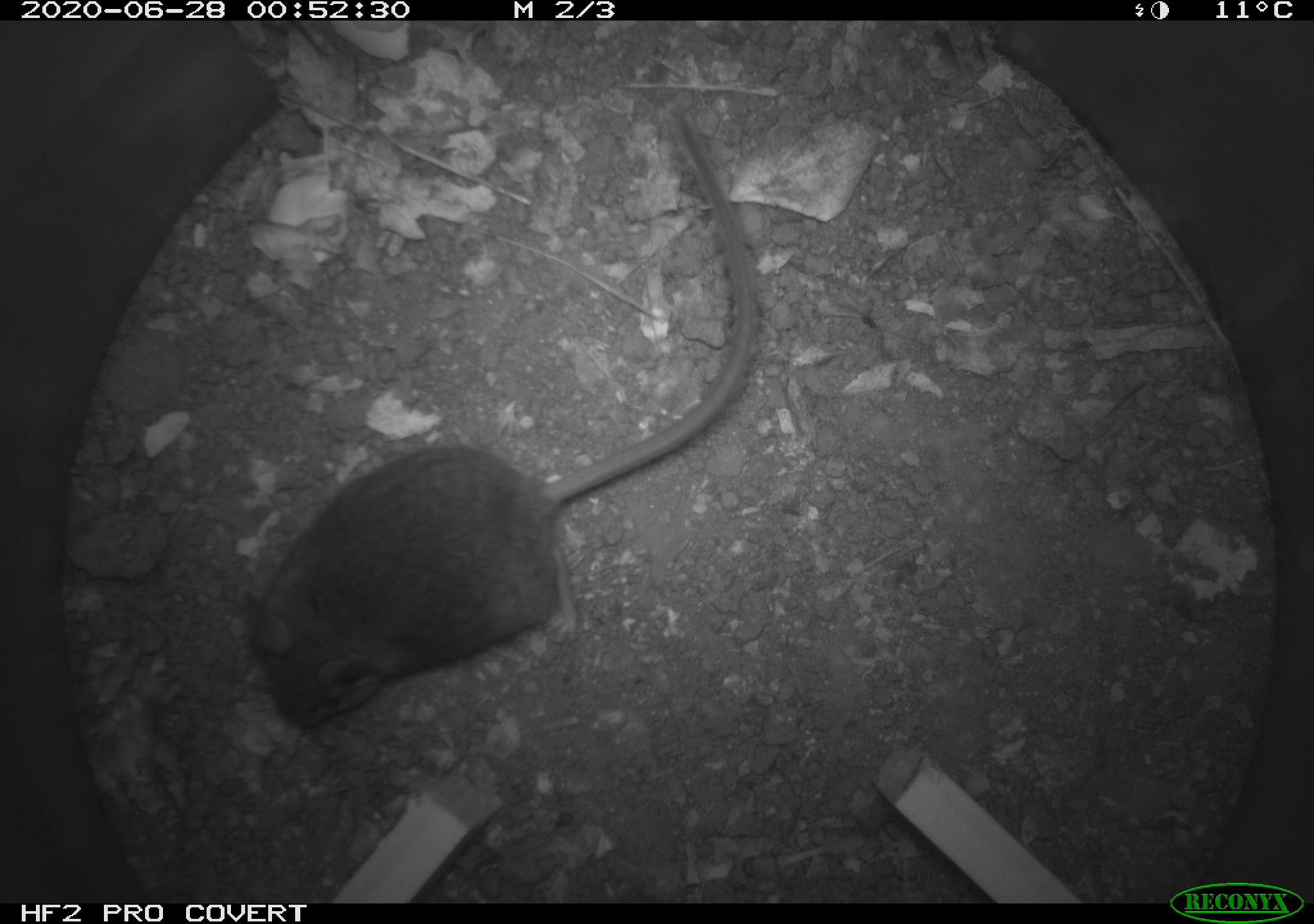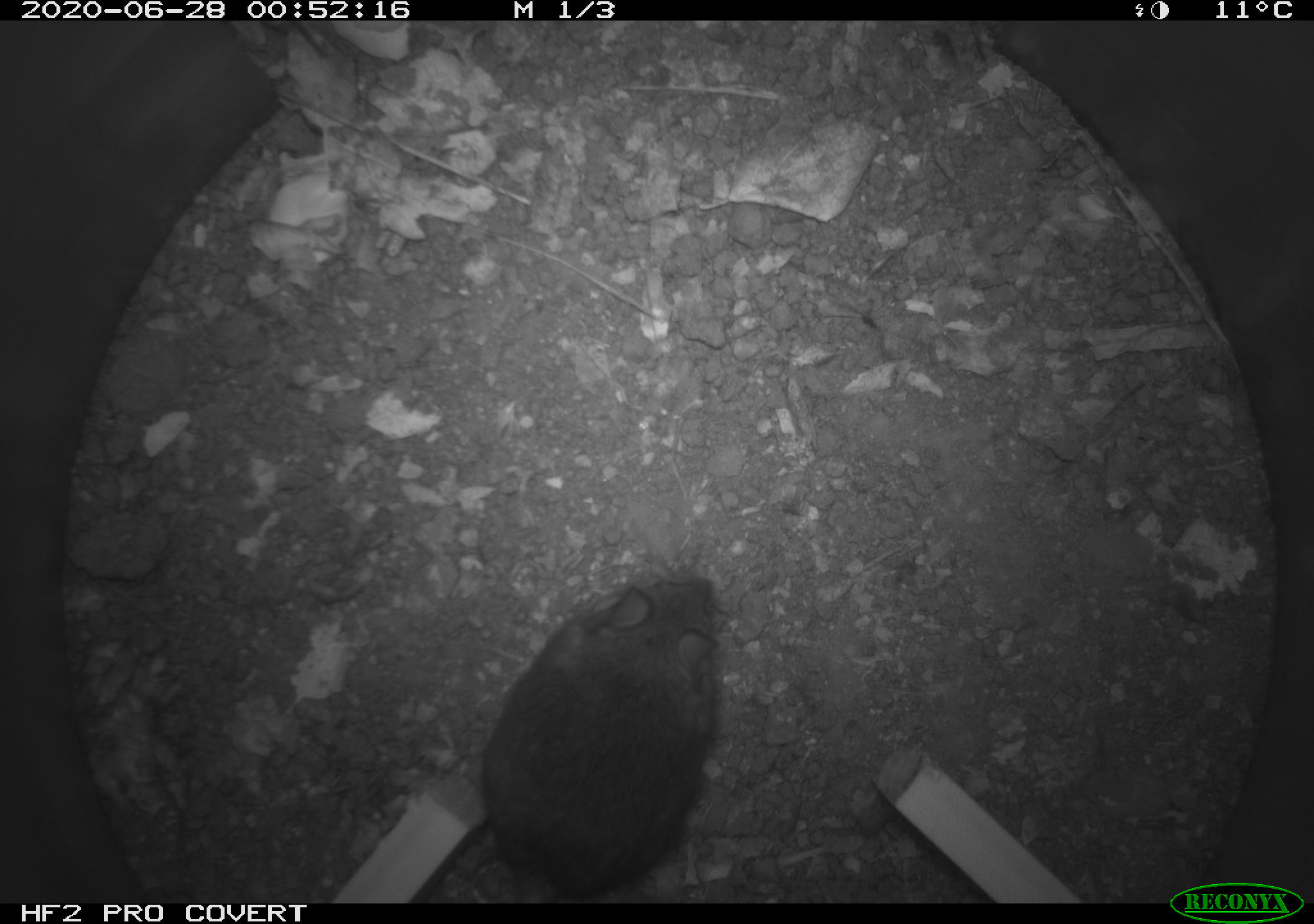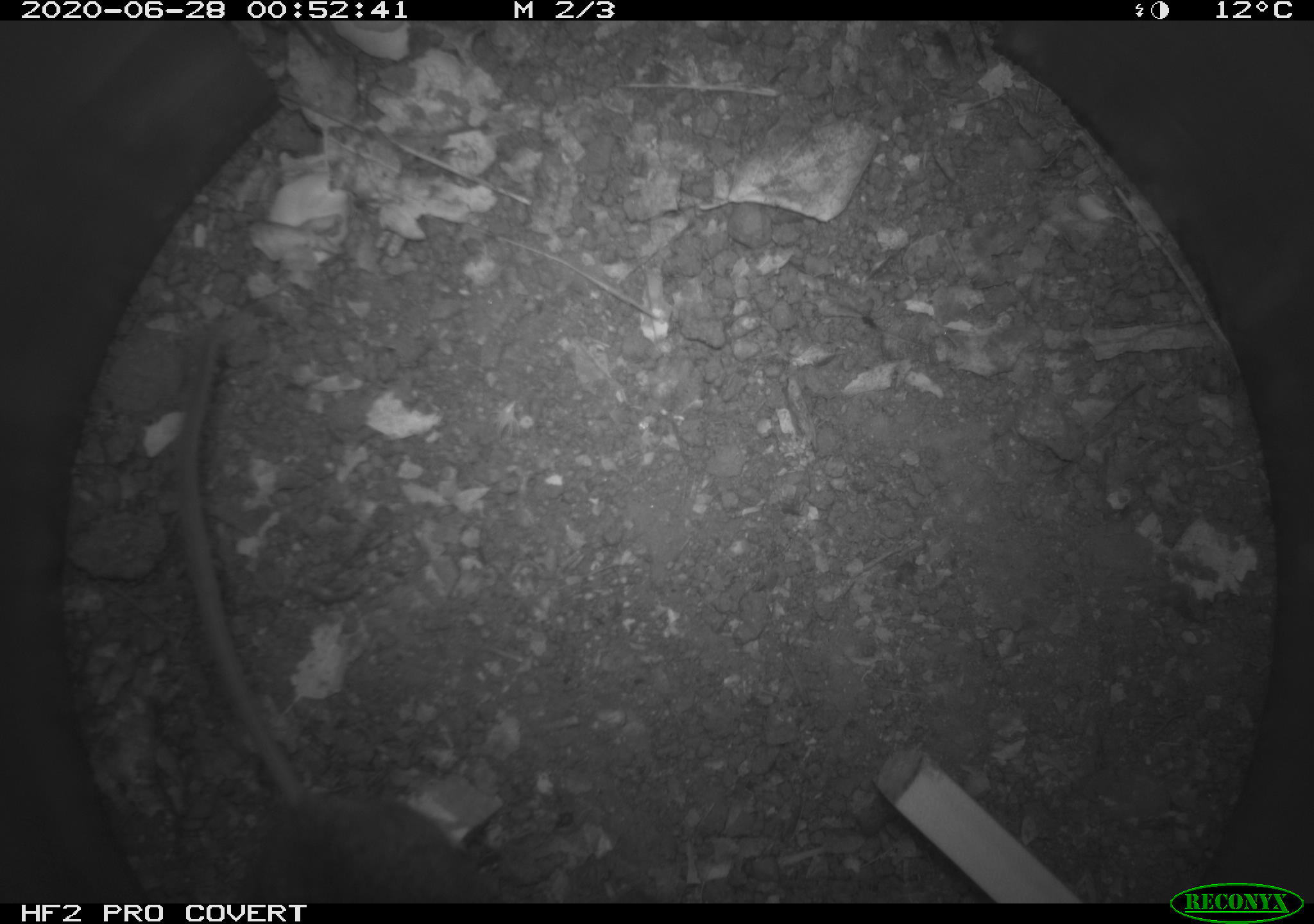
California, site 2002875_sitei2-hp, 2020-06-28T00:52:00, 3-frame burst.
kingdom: Animalia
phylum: Chordata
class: Mammalia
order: Rodentia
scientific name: Rodentia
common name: rodent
Rodent (Rodentia).